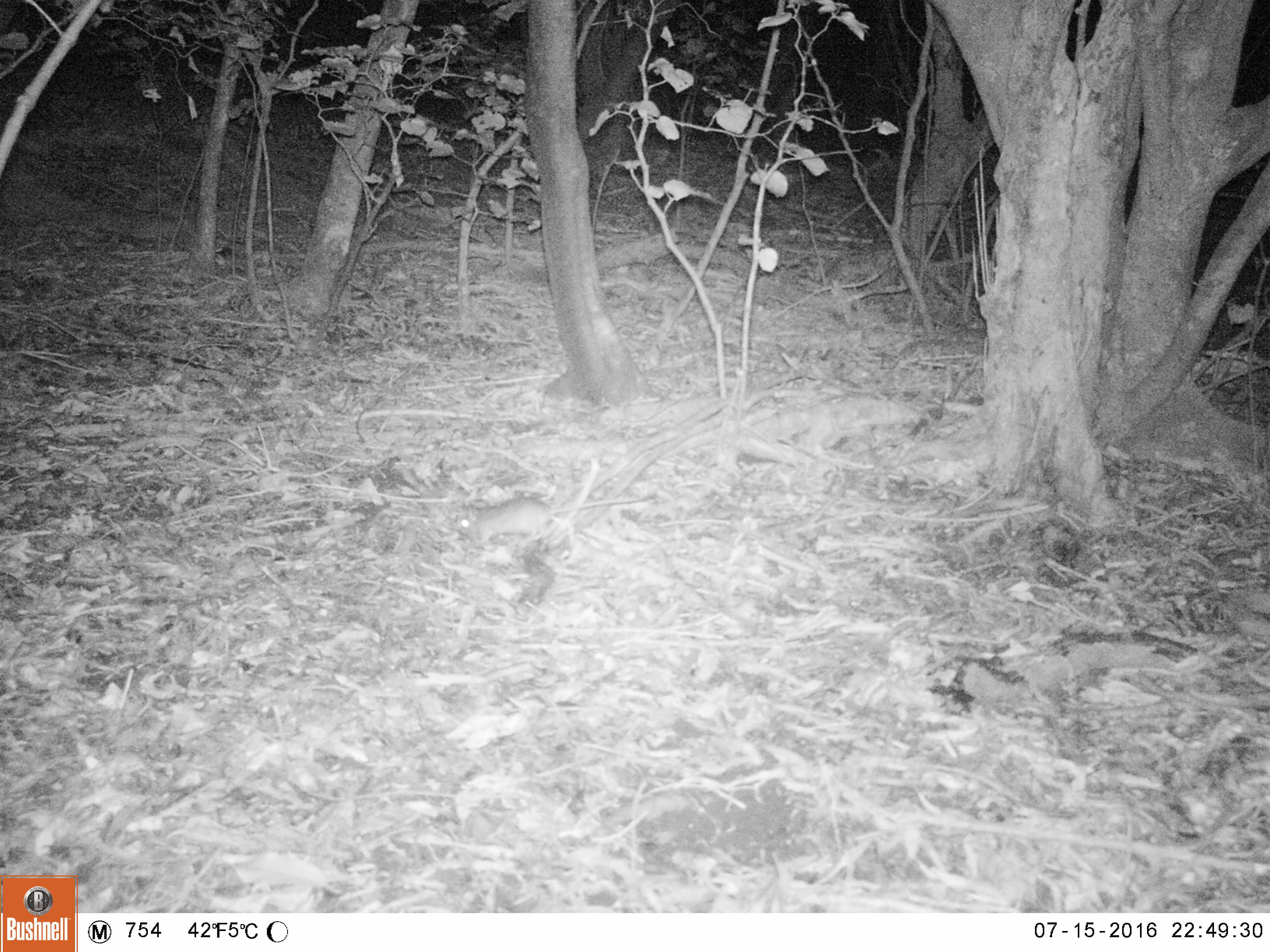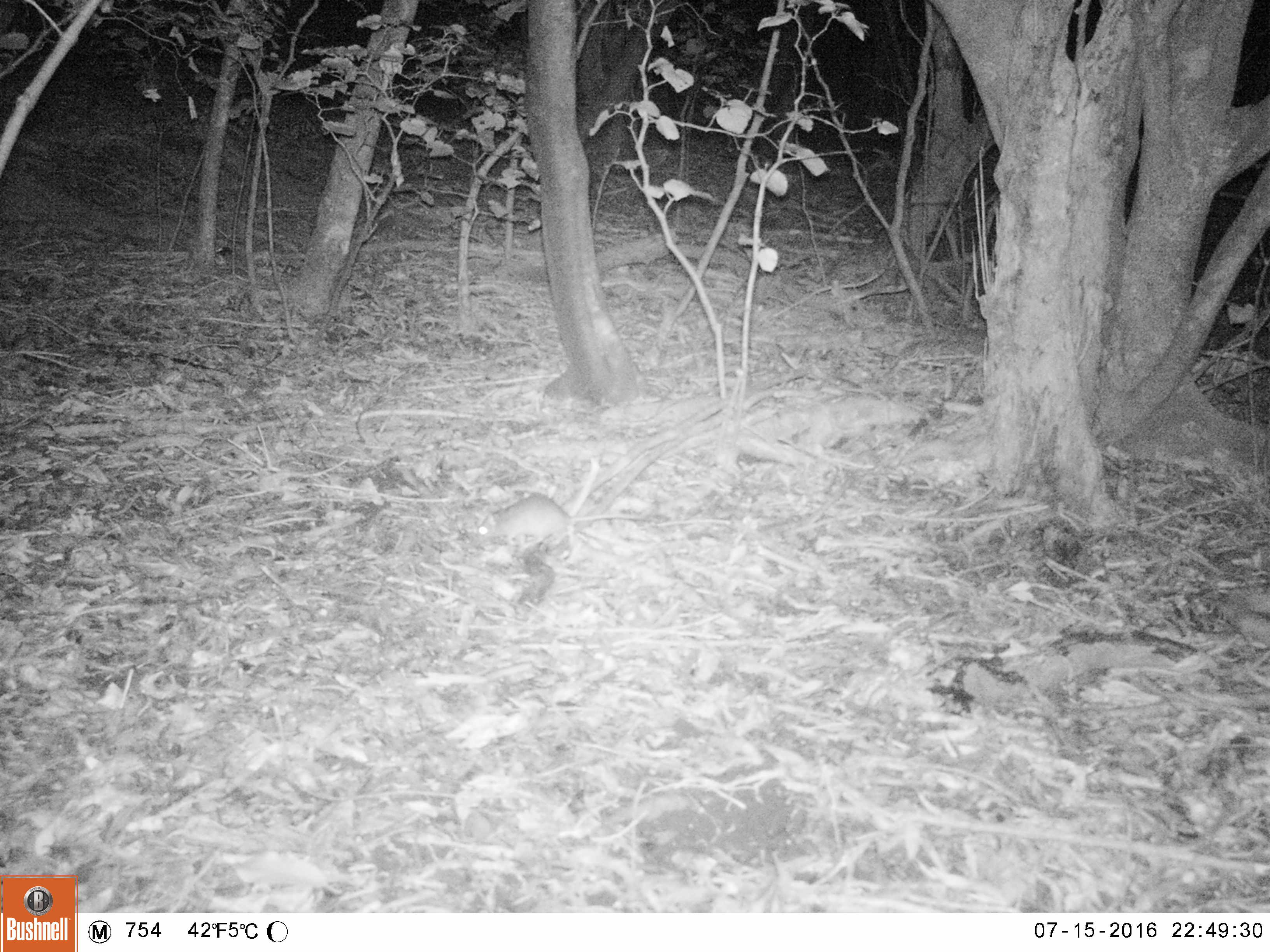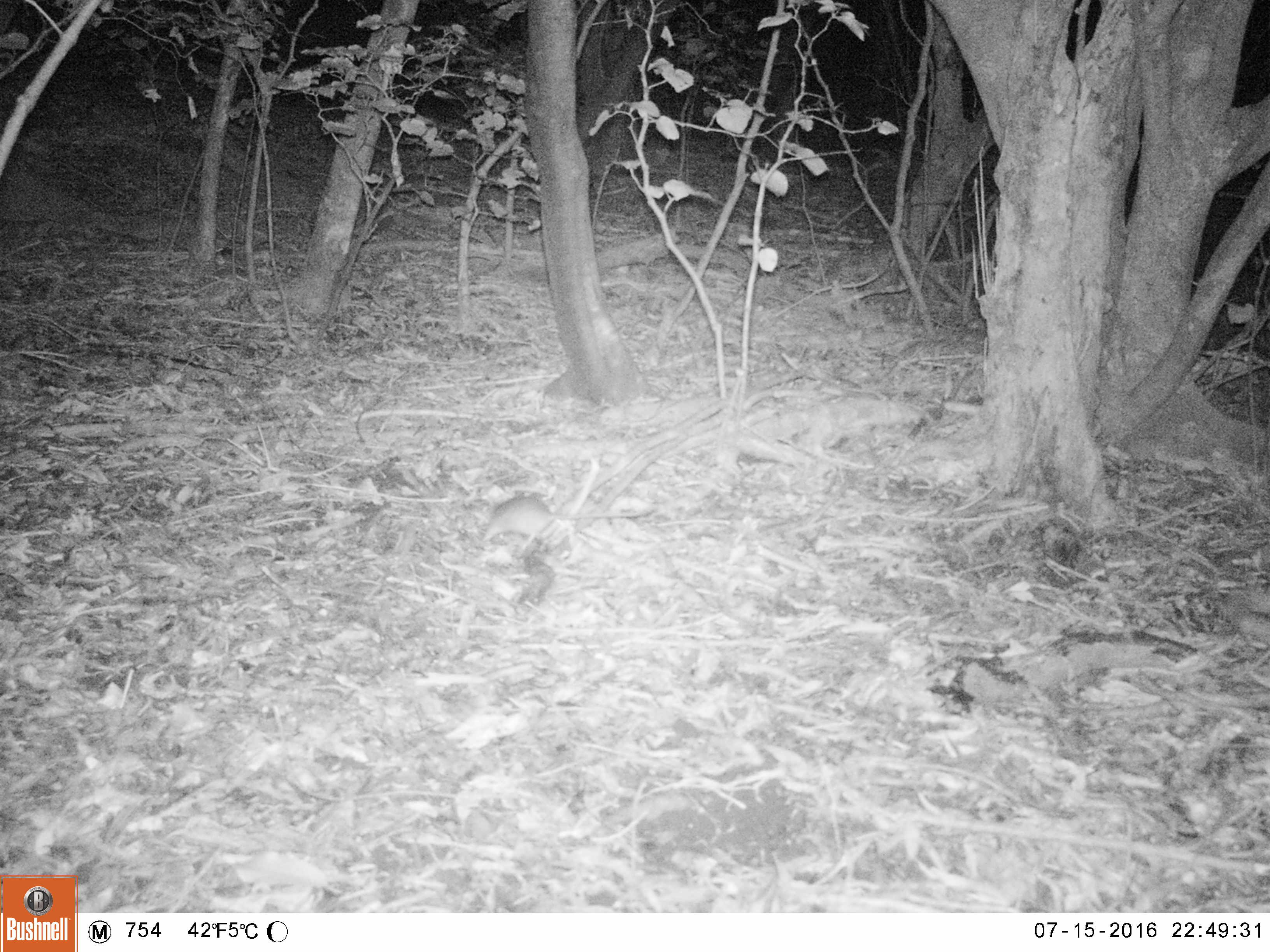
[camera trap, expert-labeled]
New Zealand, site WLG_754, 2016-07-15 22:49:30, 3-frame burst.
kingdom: Animalia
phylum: Chordata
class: Mammalia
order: Rodentia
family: Muridae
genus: Rattus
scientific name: Rattus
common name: rat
Rat (Rattus).